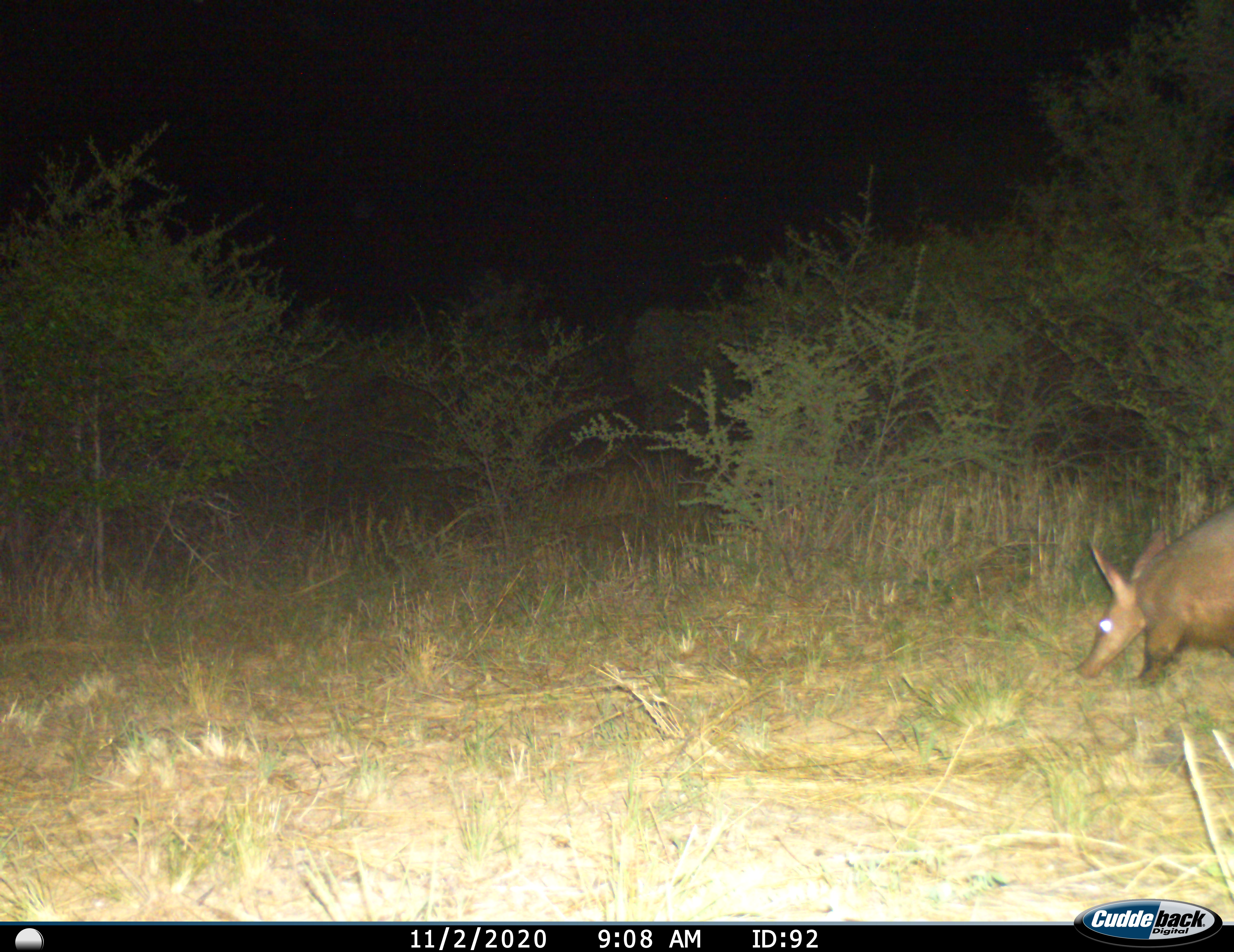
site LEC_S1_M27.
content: unidentified animal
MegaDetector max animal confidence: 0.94